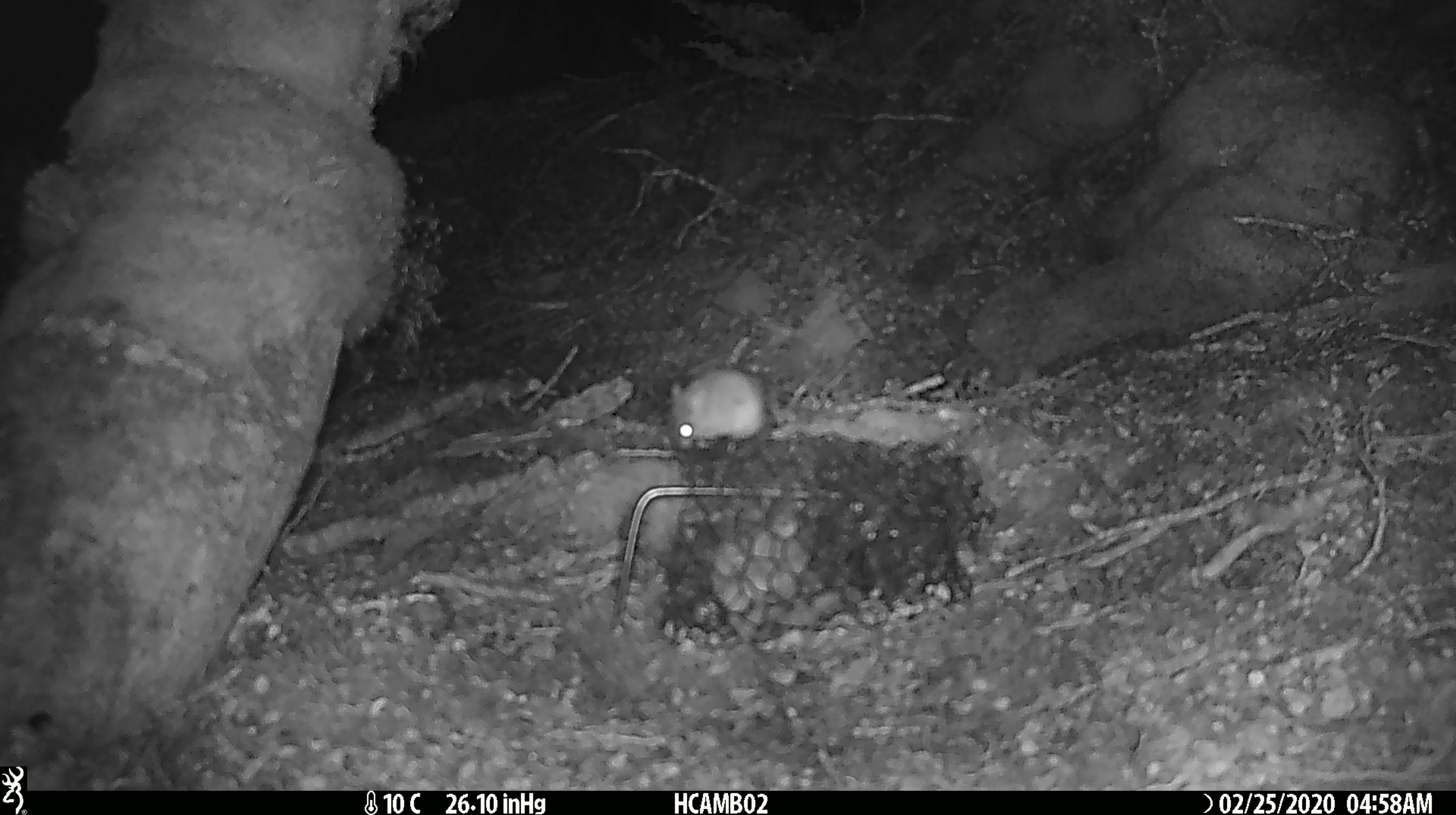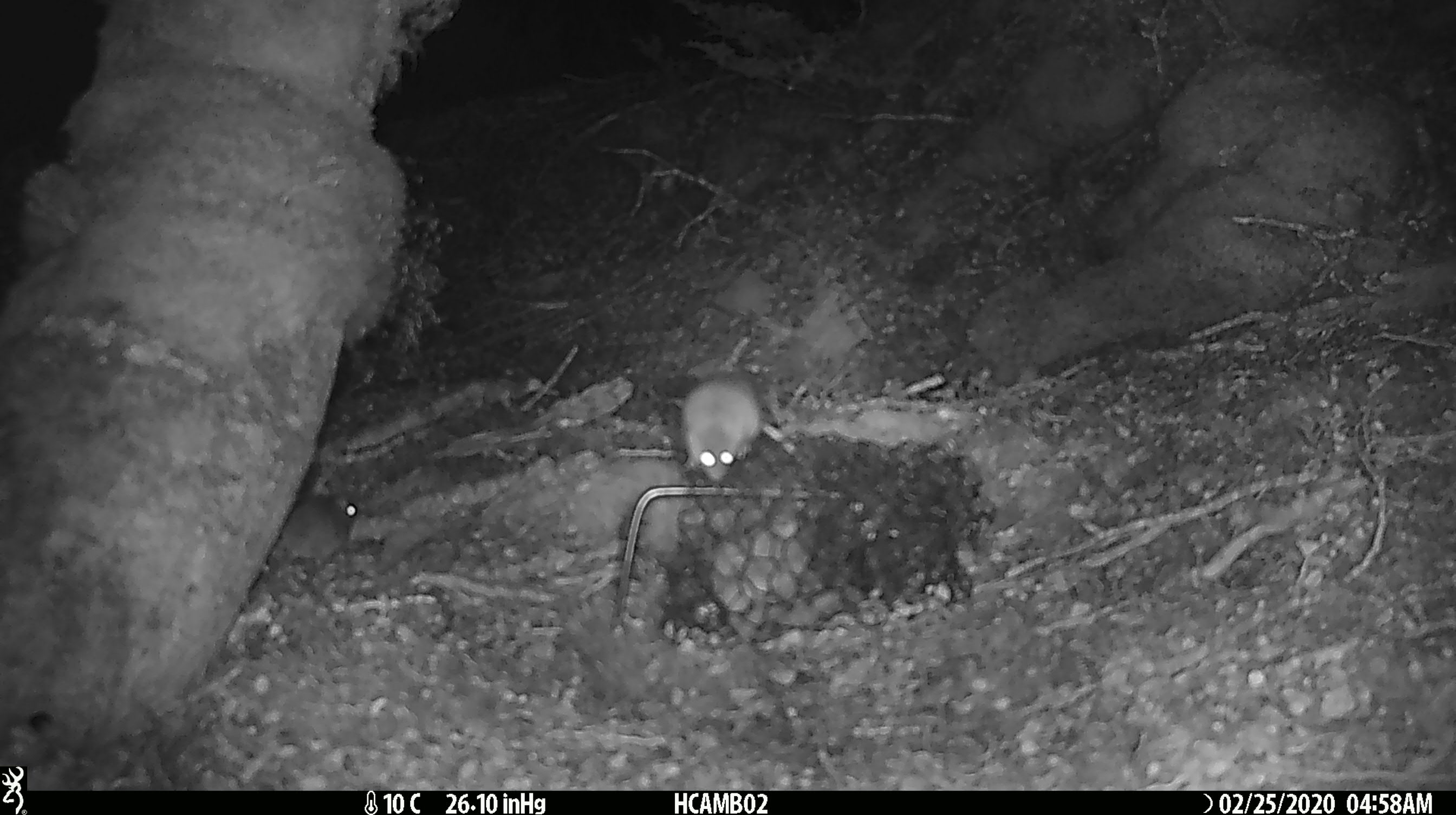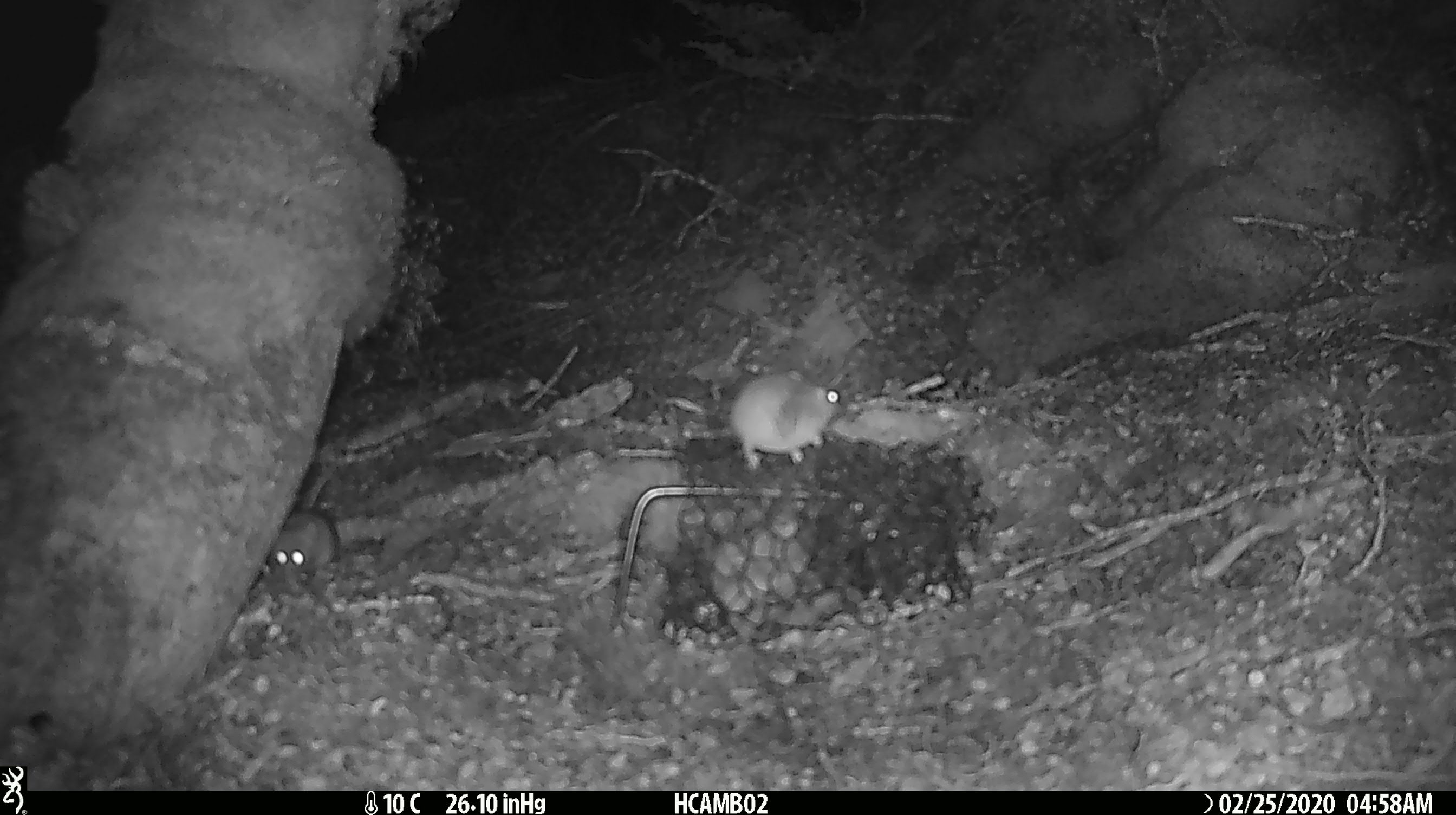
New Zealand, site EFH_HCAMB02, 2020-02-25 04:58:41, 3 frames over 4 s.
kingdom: Animalia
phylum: Chordata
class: Mammalia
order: Rodentia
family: Muridae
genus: Mus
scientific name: Mus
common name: mouse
Mouse (Mus).